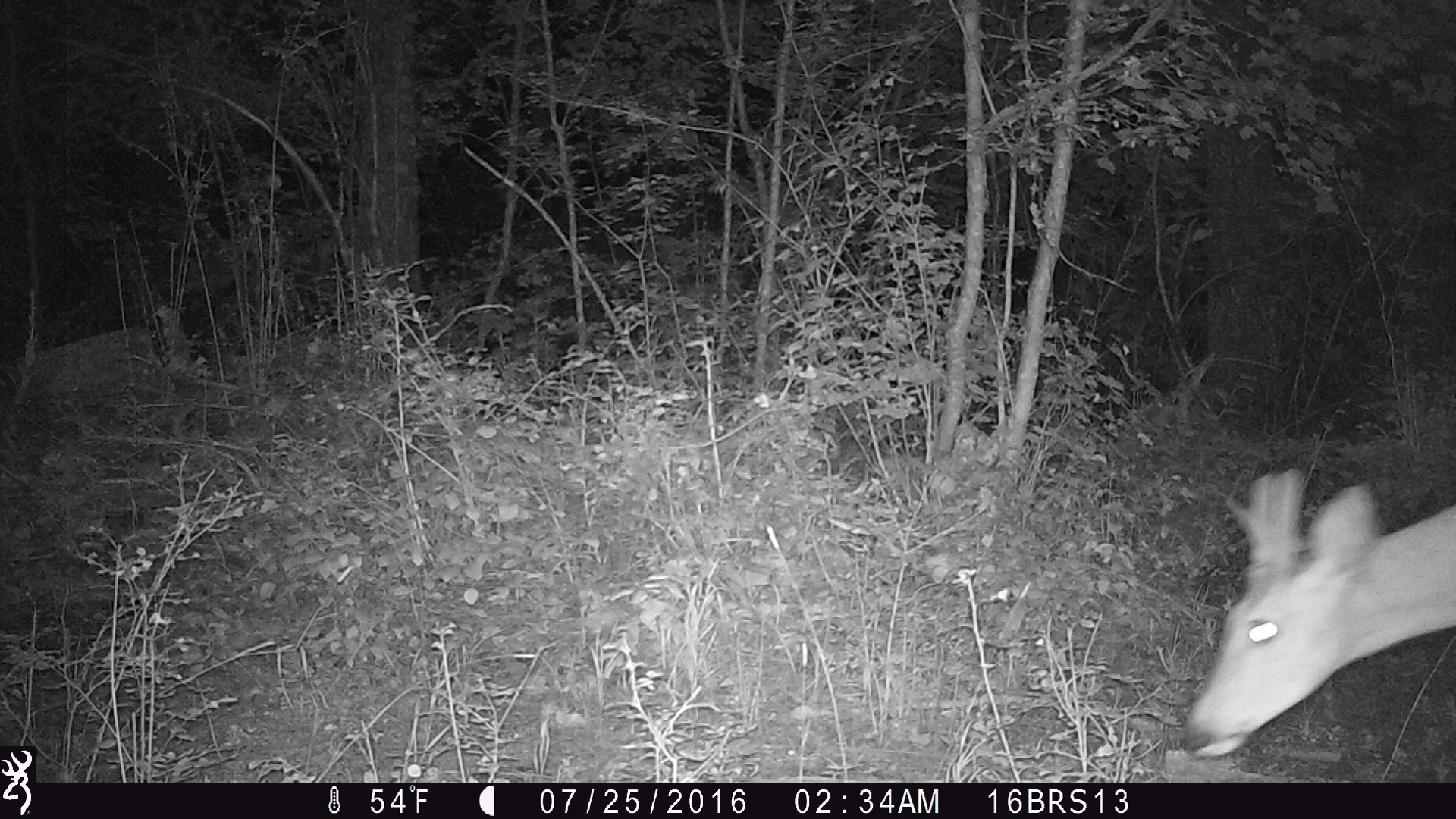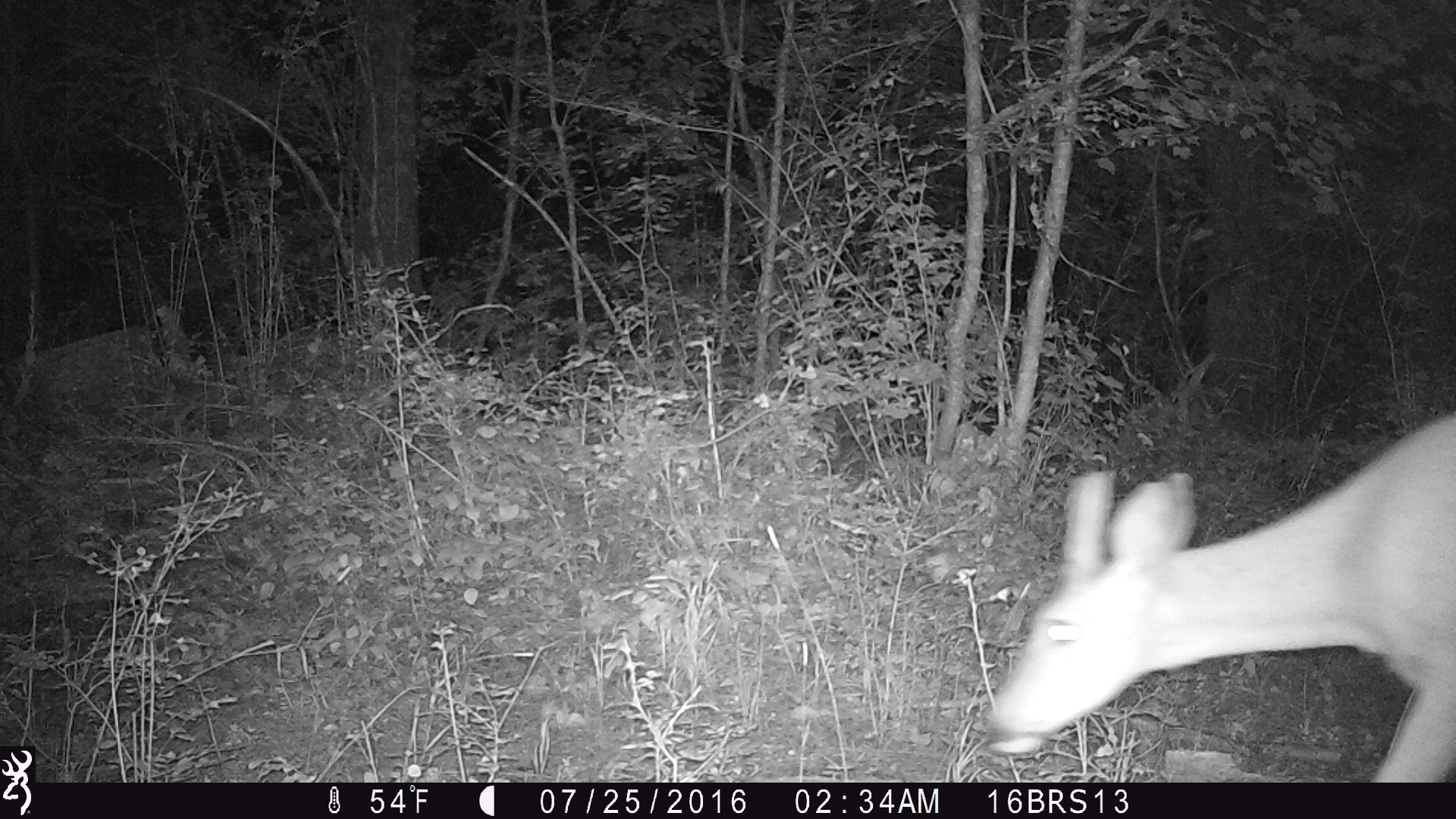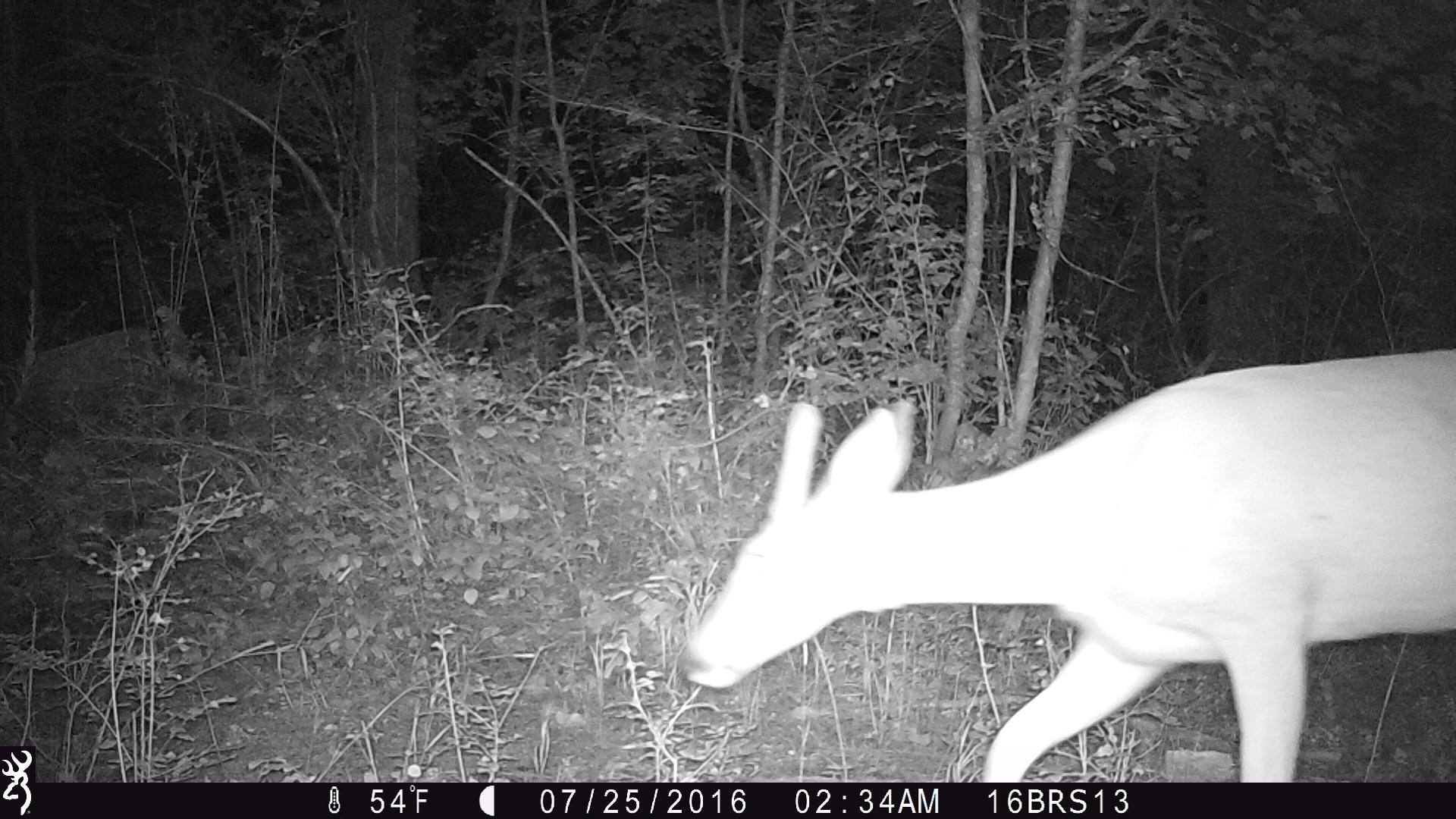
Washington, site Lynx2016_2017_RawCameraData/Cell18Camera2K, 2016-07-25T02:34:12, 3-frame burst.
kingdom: Animalia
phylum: Chordata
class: Mammalia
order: Artiodactyla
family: Cervidae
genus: Odocoileus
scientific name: Odocoileus virginianus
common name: white-tailed deer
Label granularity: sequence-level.